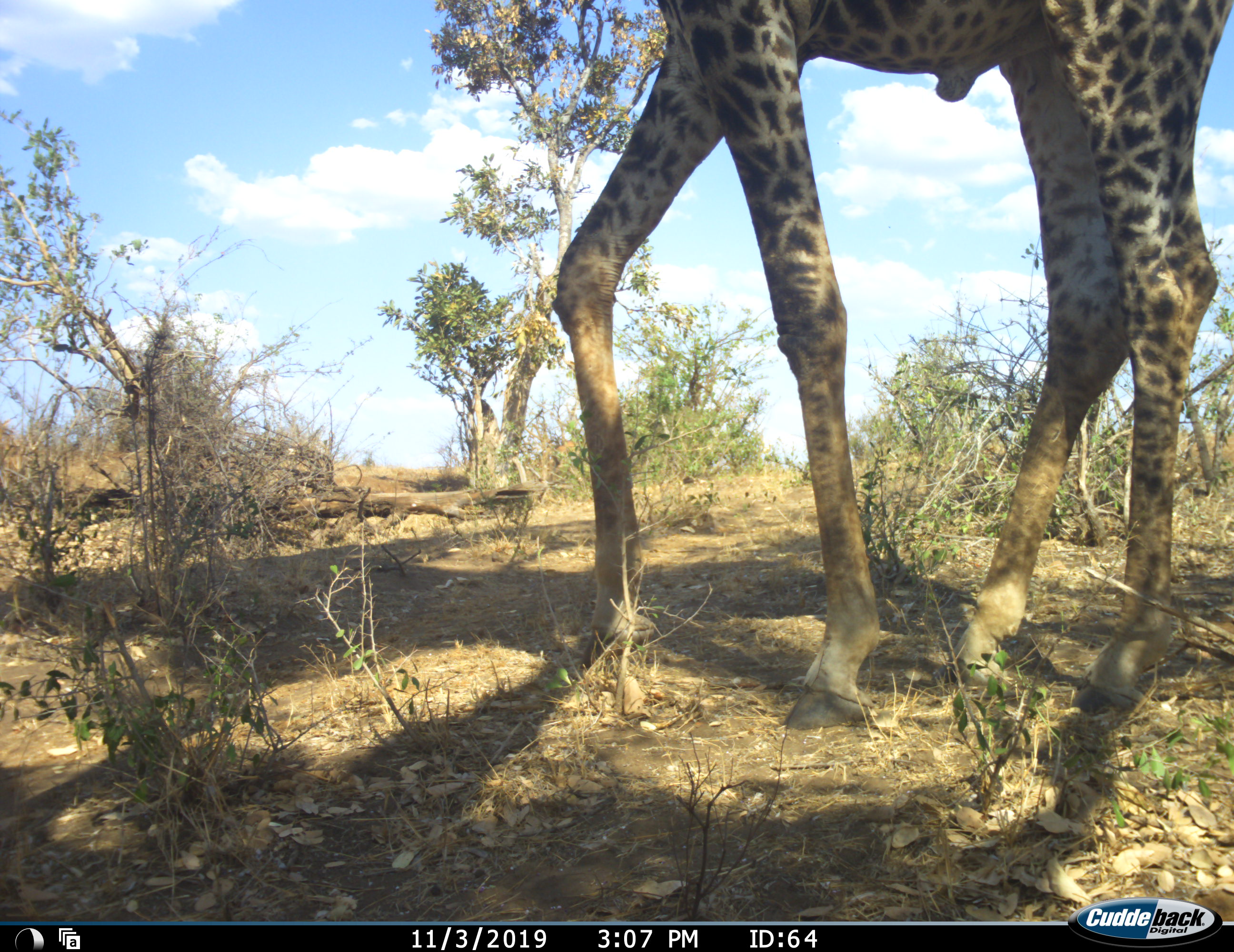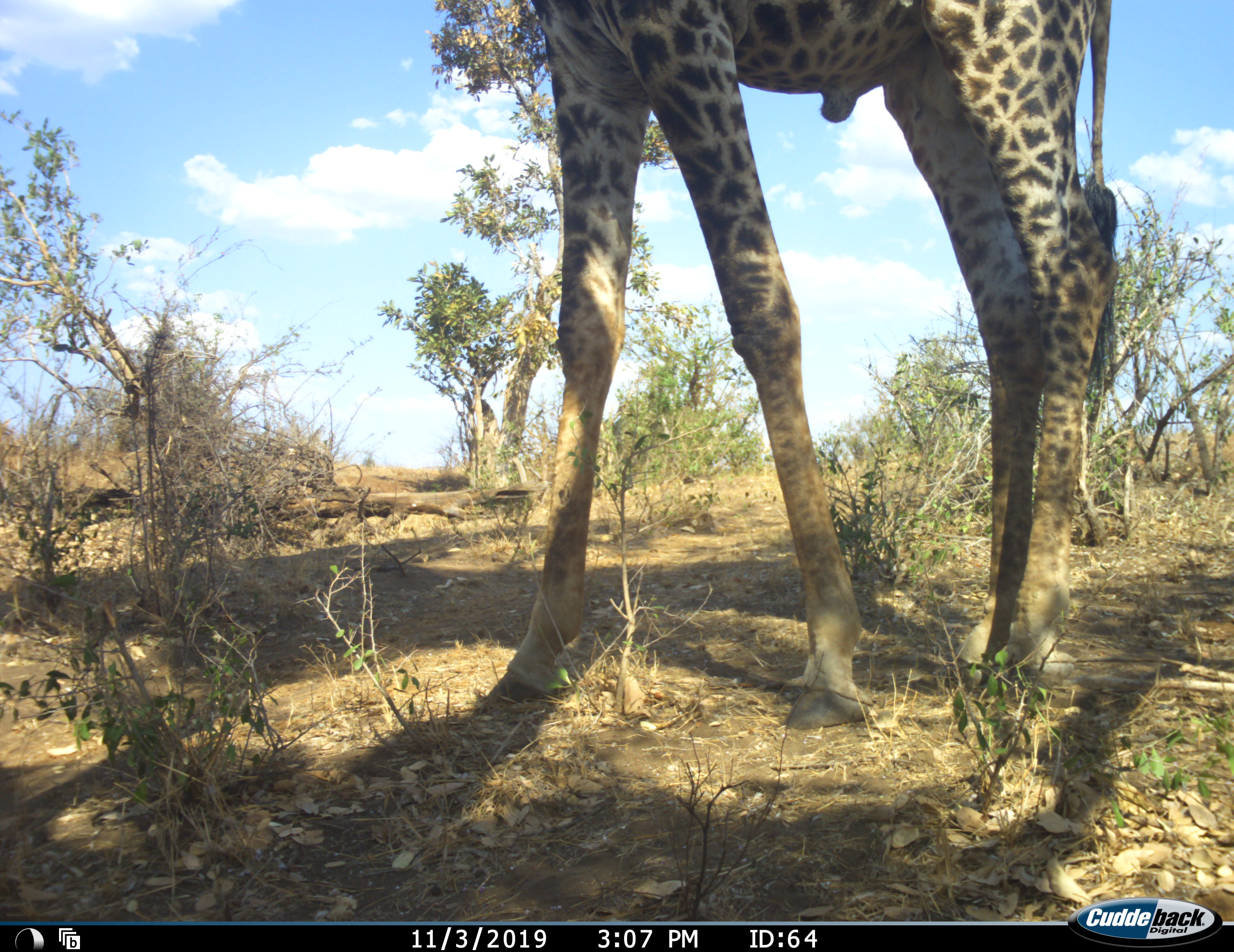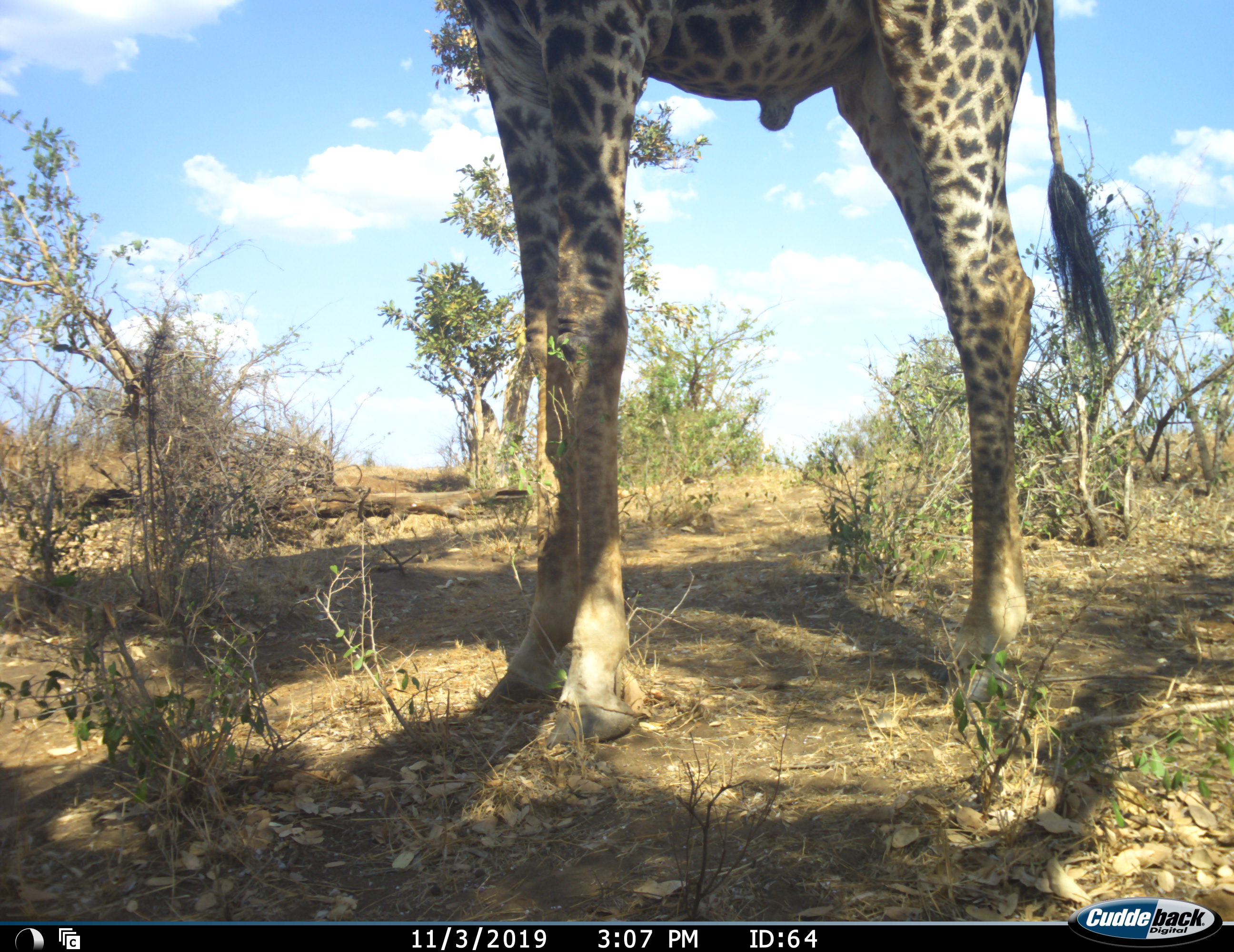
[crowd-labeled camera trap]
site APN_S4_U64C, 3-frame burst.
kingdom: Animalia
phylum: Chordata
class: Mammalia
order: Artiodactyla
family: Giraffidae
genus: Giraffa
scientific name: Giraffa camelopardalis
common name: giraffe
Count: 1.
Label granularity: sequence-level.